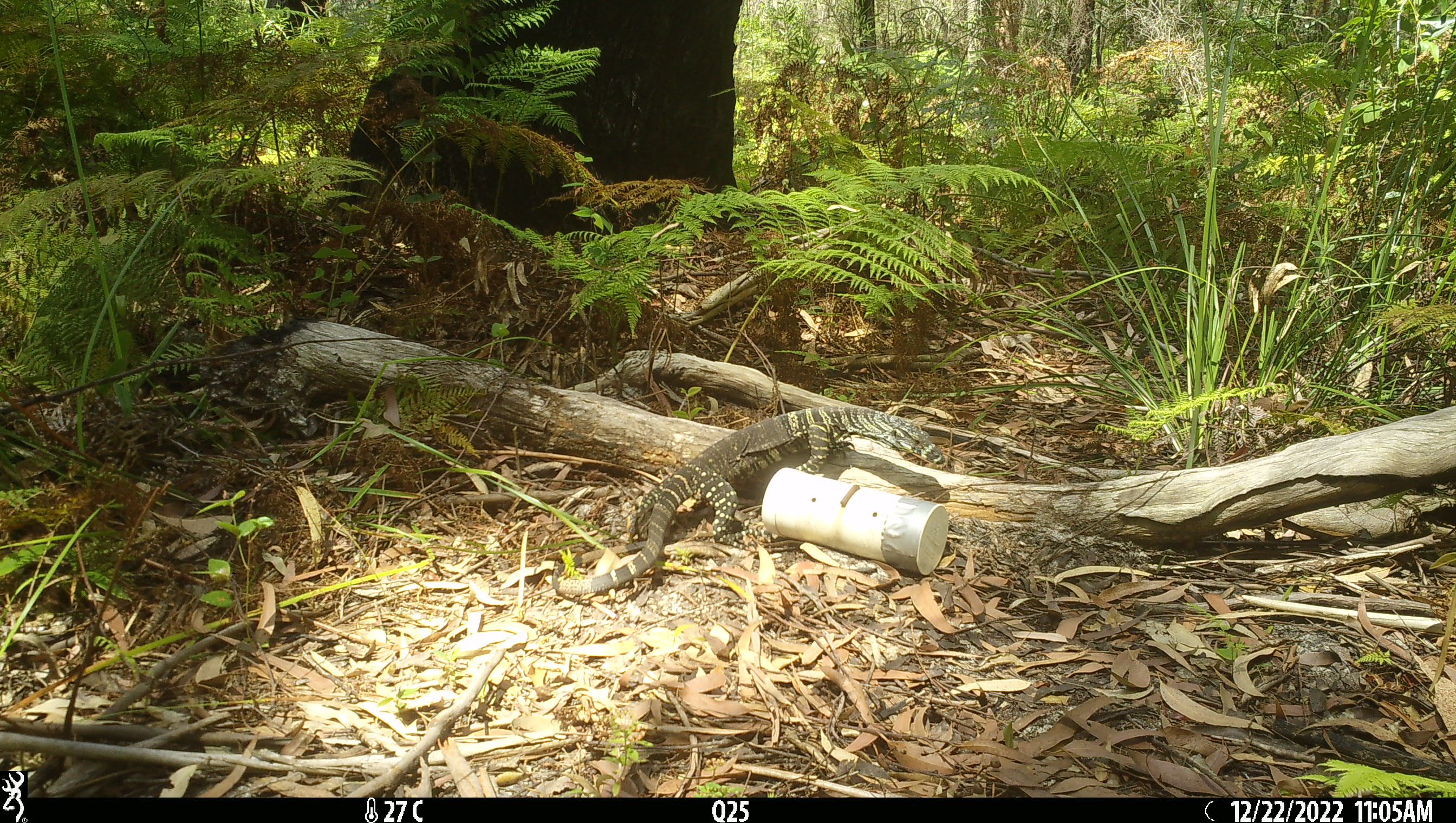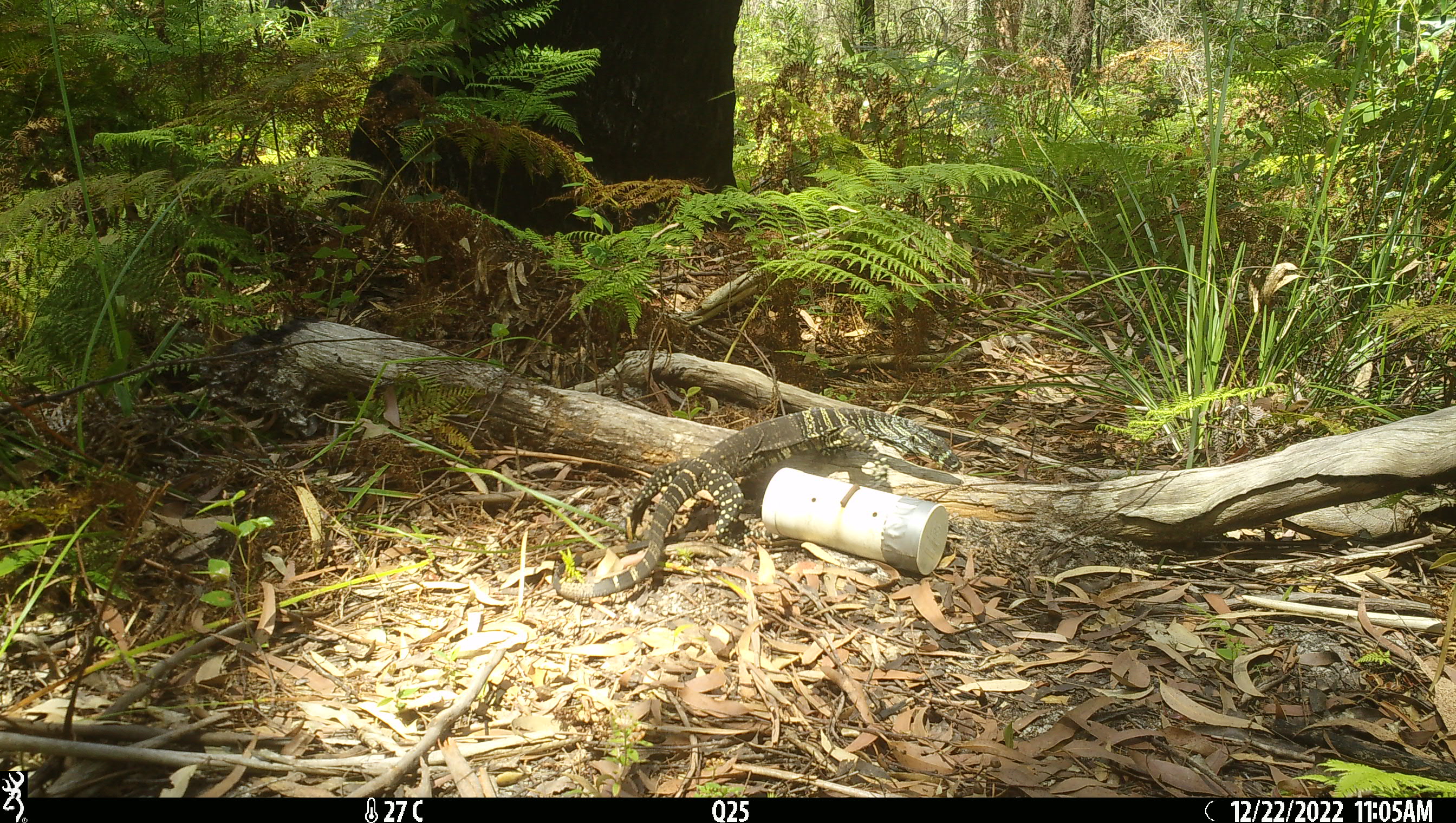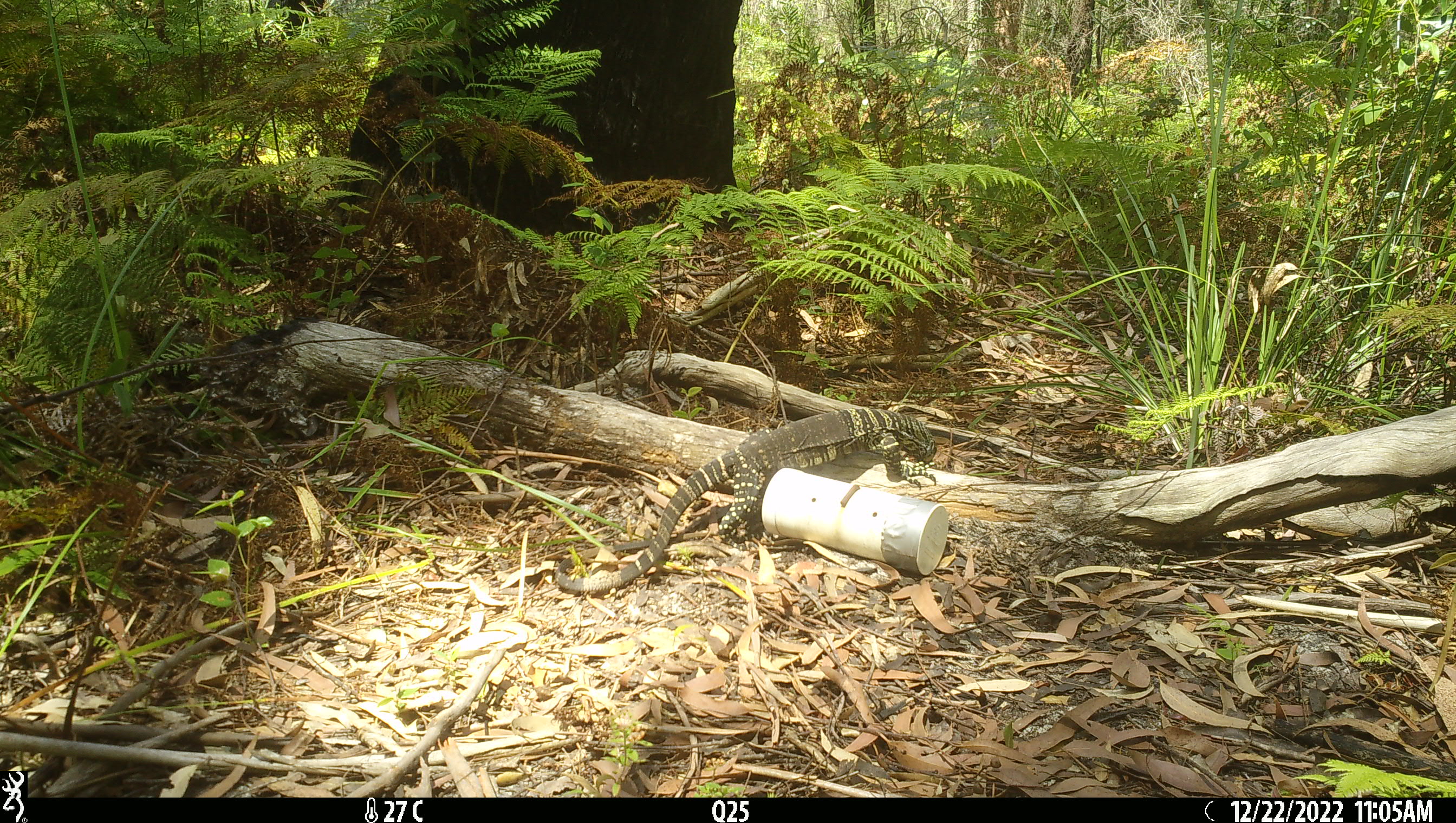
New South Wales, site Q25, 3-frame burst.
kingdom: Animalia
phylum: Chordata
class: Reptilia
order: Squamata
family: Varanidae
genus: Varanus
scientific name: Varanus varius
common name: lace monitor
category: goanna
Goanna (lace monitor) (Varanus varius).